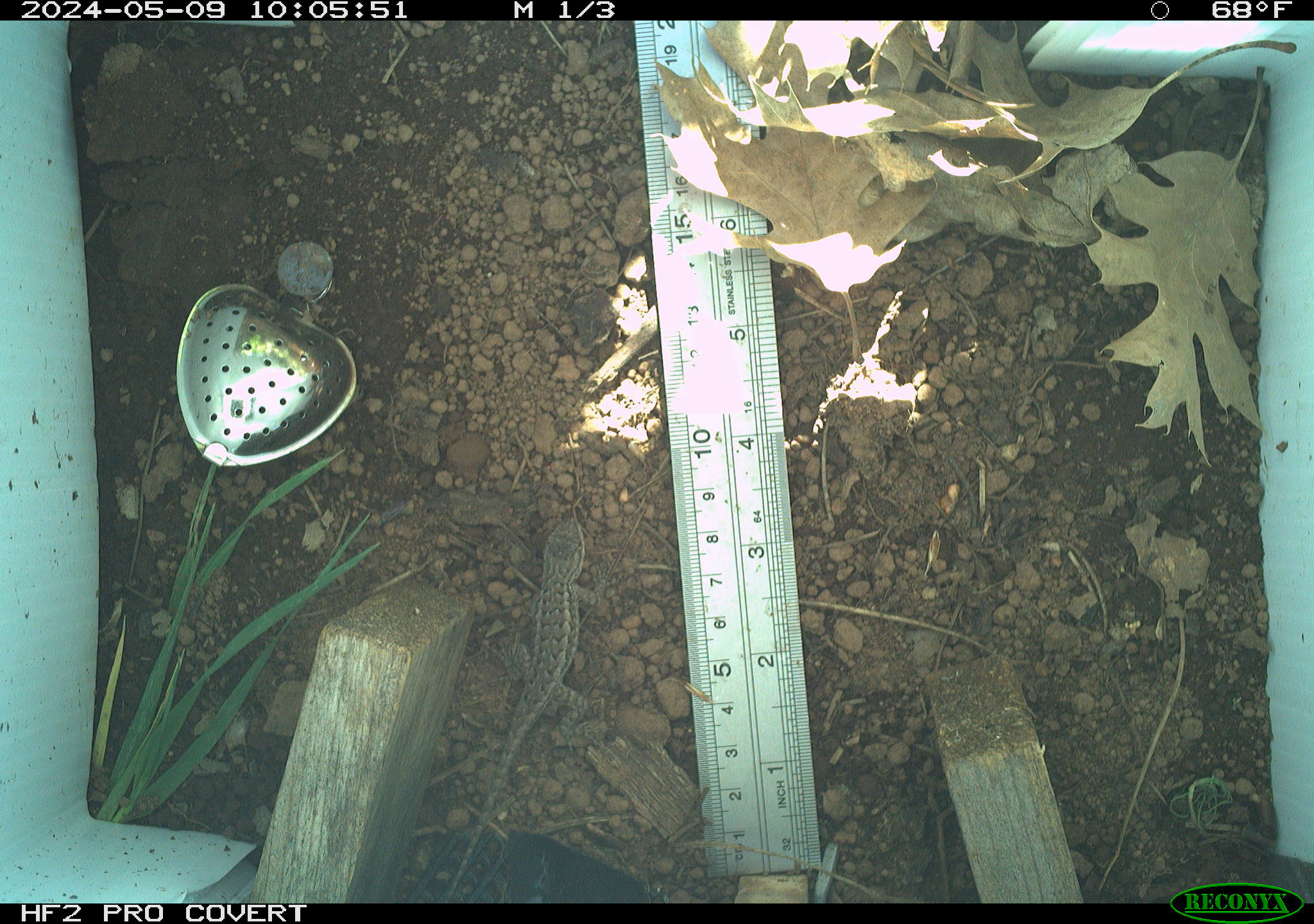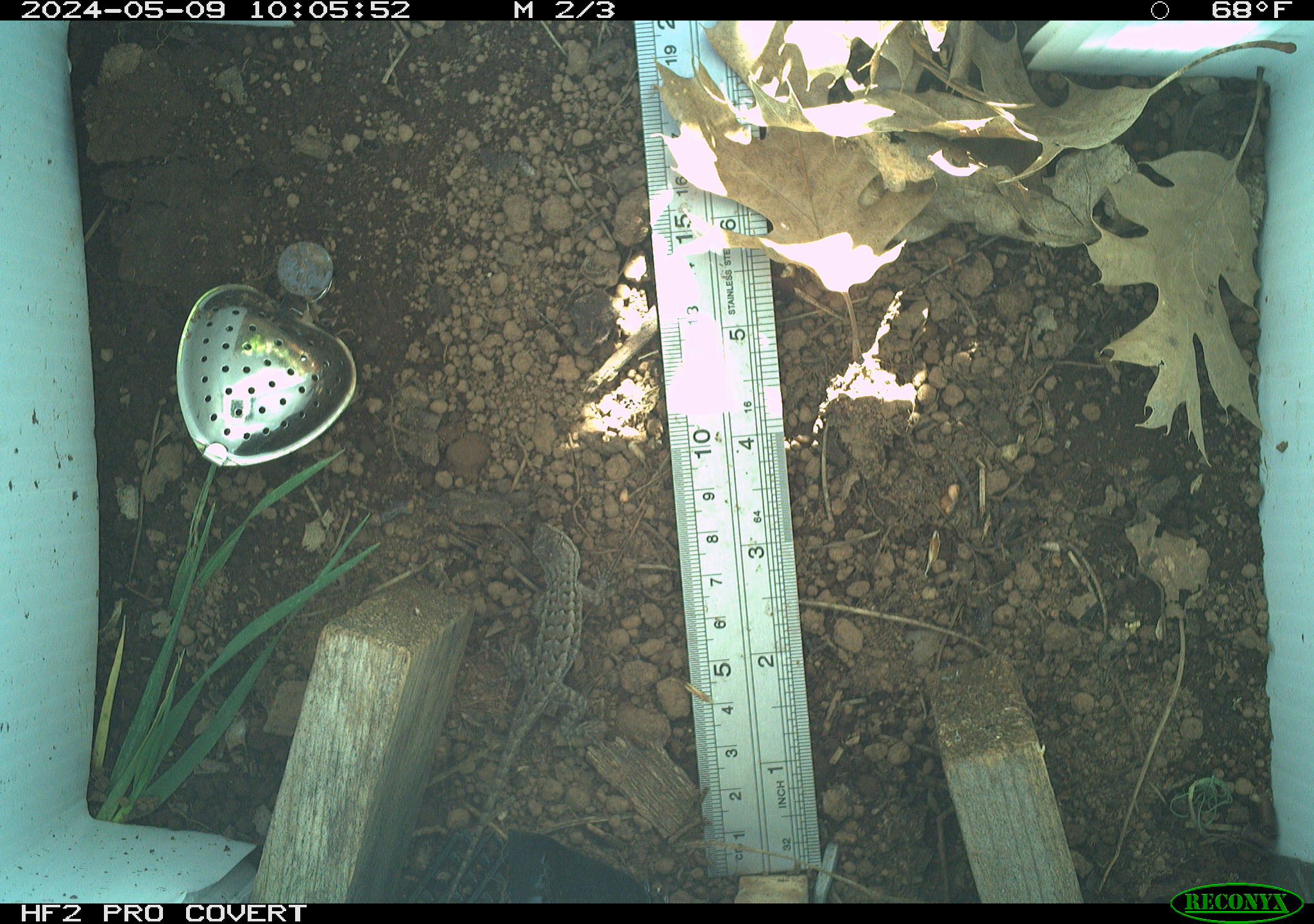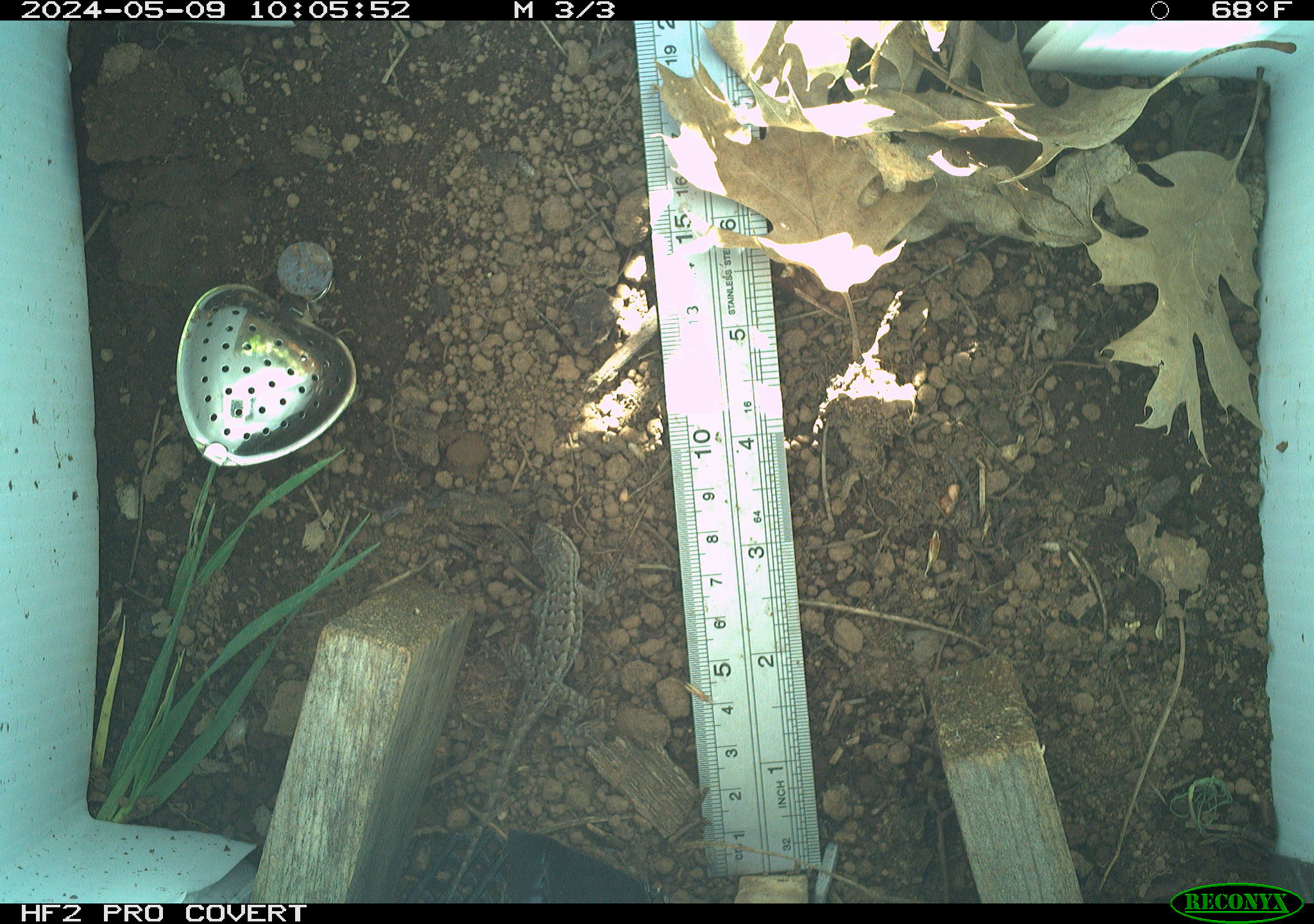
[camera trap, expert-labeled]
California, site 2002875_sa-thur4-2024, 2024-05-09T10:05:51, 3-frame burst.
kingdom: Animalia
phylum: Chordata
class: Reptilia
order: Squamata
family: Phrynosomatidae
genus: Sceloporus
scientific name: Sceloporus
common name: spiny lizards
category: sceloporus species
Sceloporus species (spiny lizards) (Sceloporus).